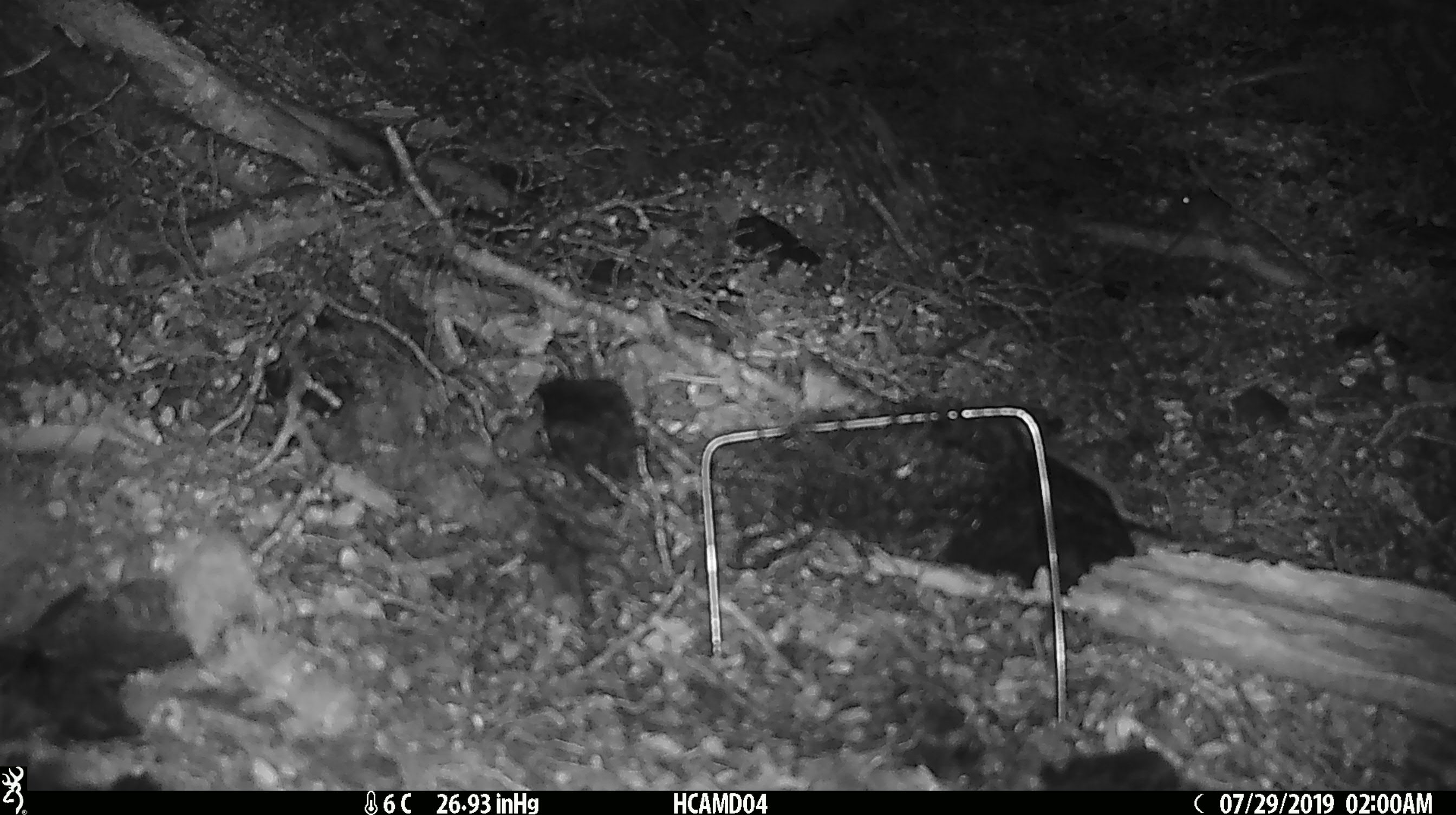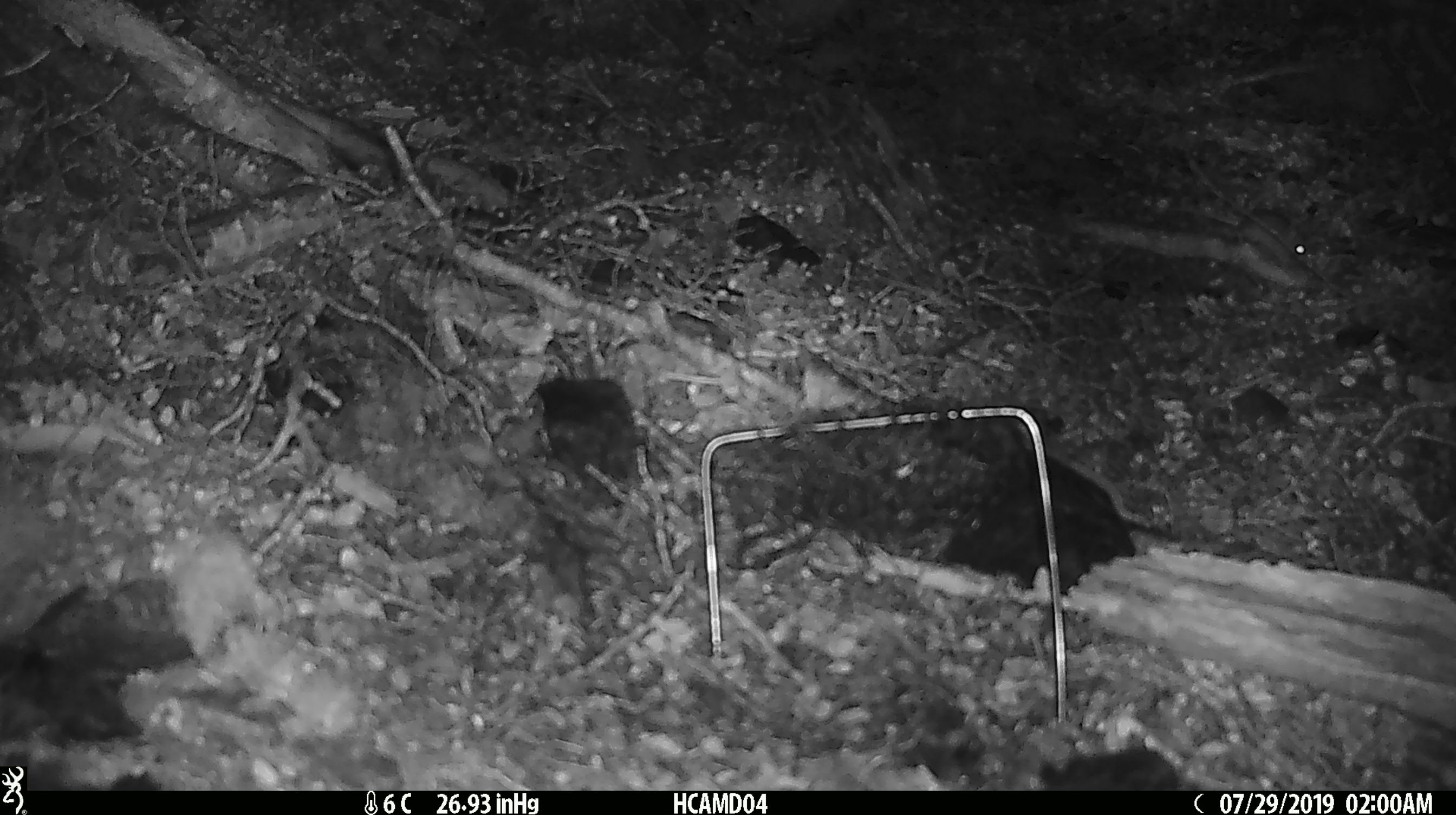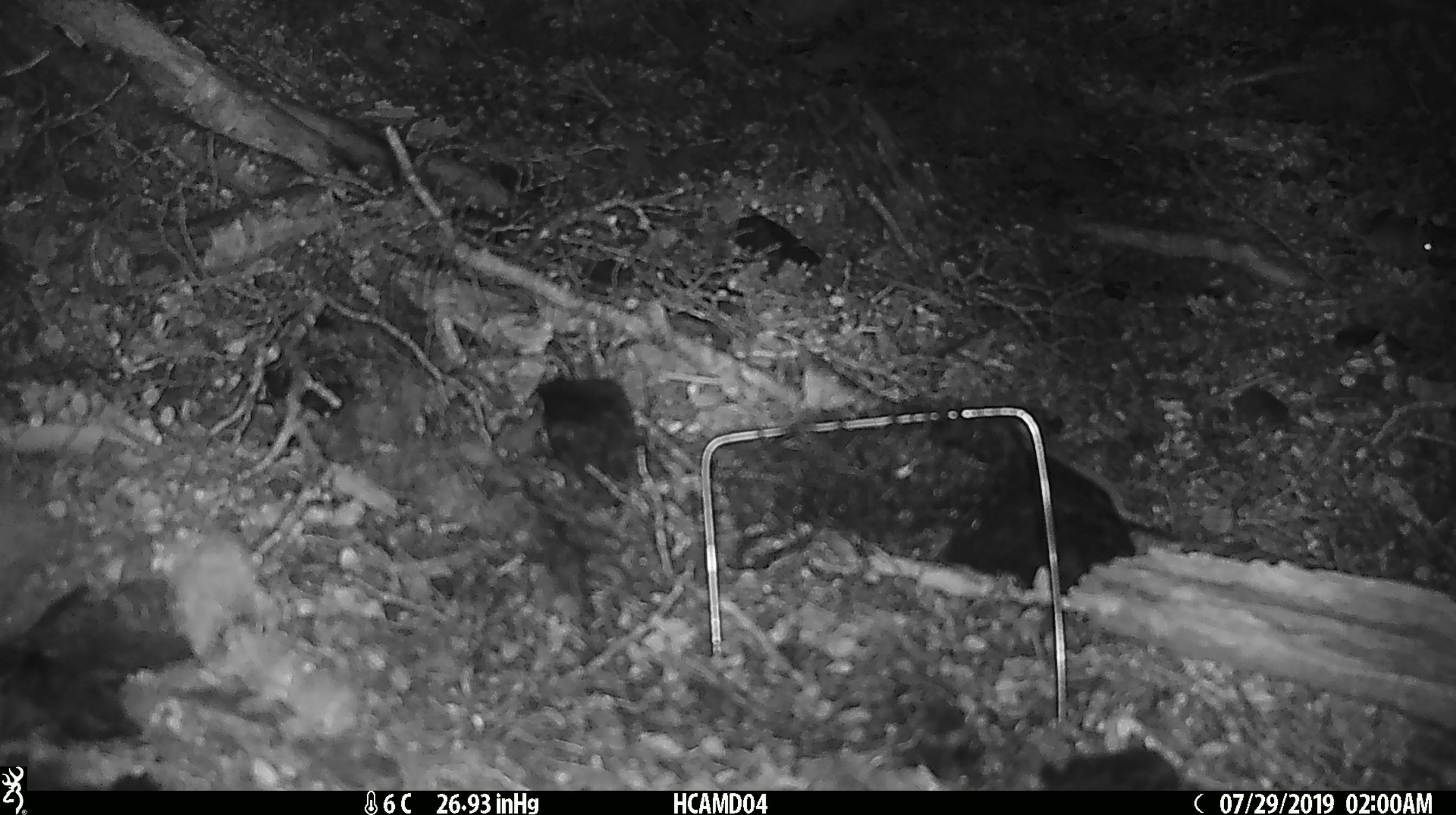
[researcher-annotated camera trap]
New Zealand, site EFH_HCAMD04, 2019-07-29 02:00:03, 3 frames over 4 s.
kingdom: Animalia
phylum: Chordata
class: Mammalia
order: Rodentia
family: Muridae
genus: Mus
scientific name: Mus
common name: mouse